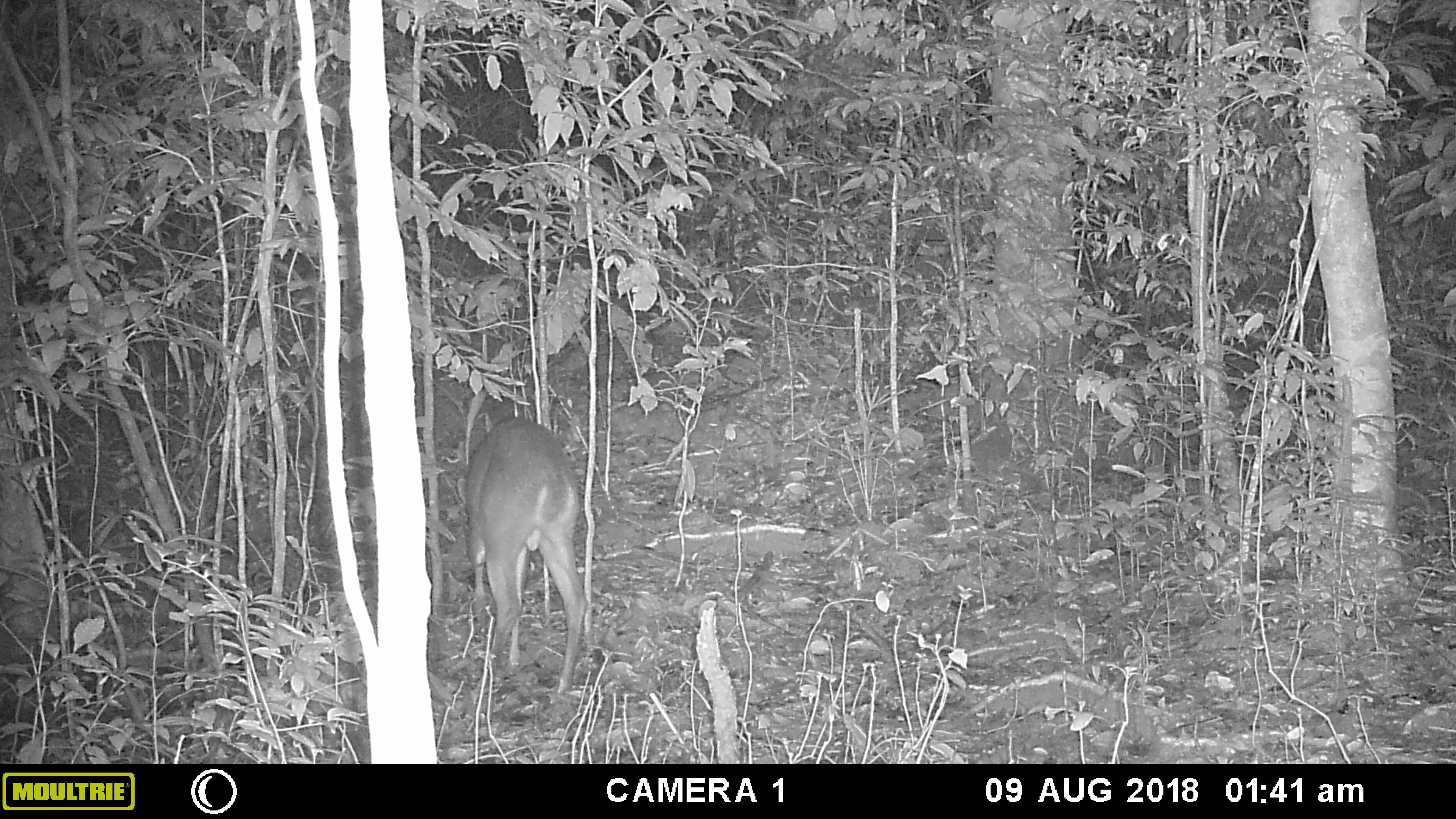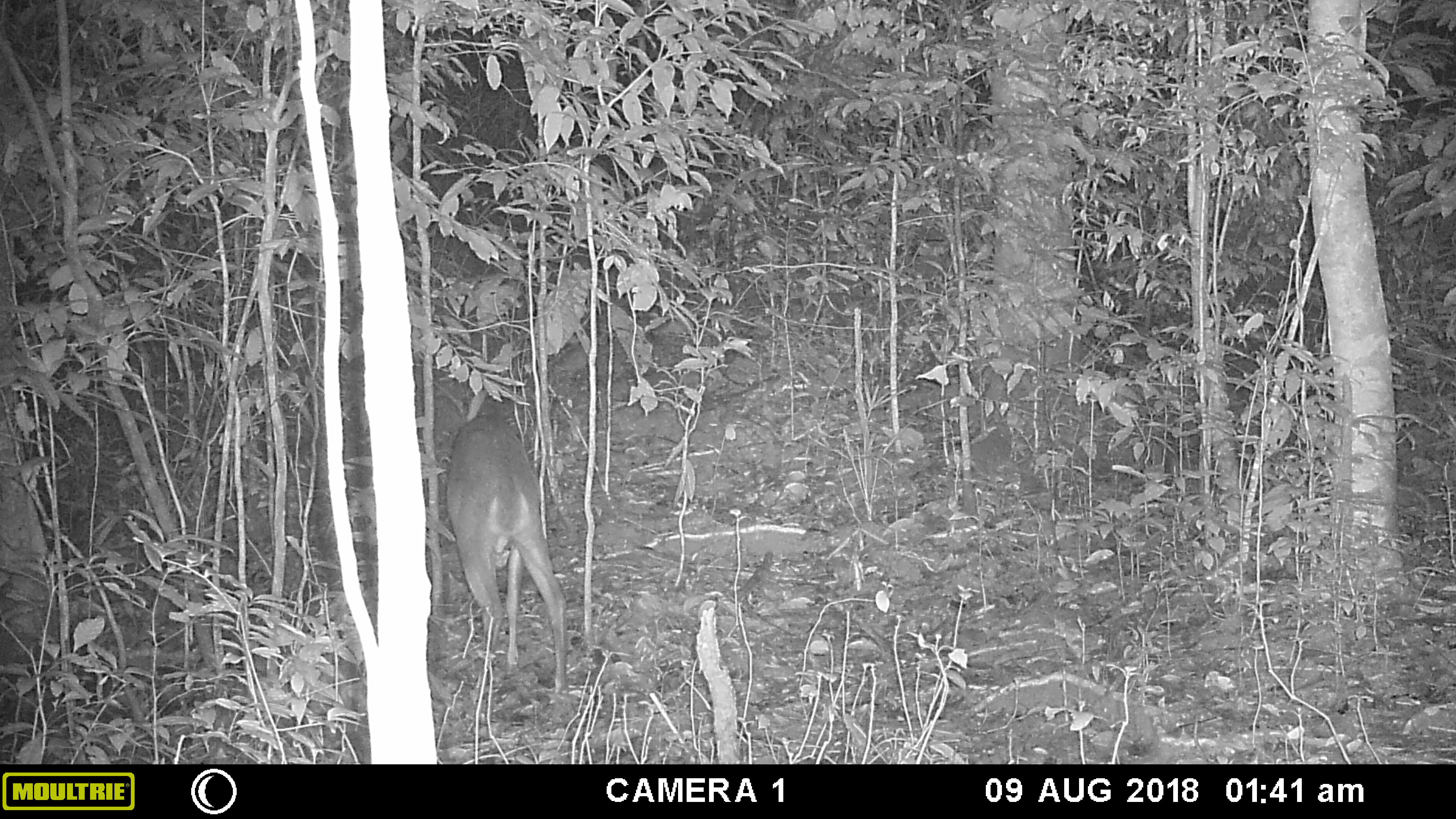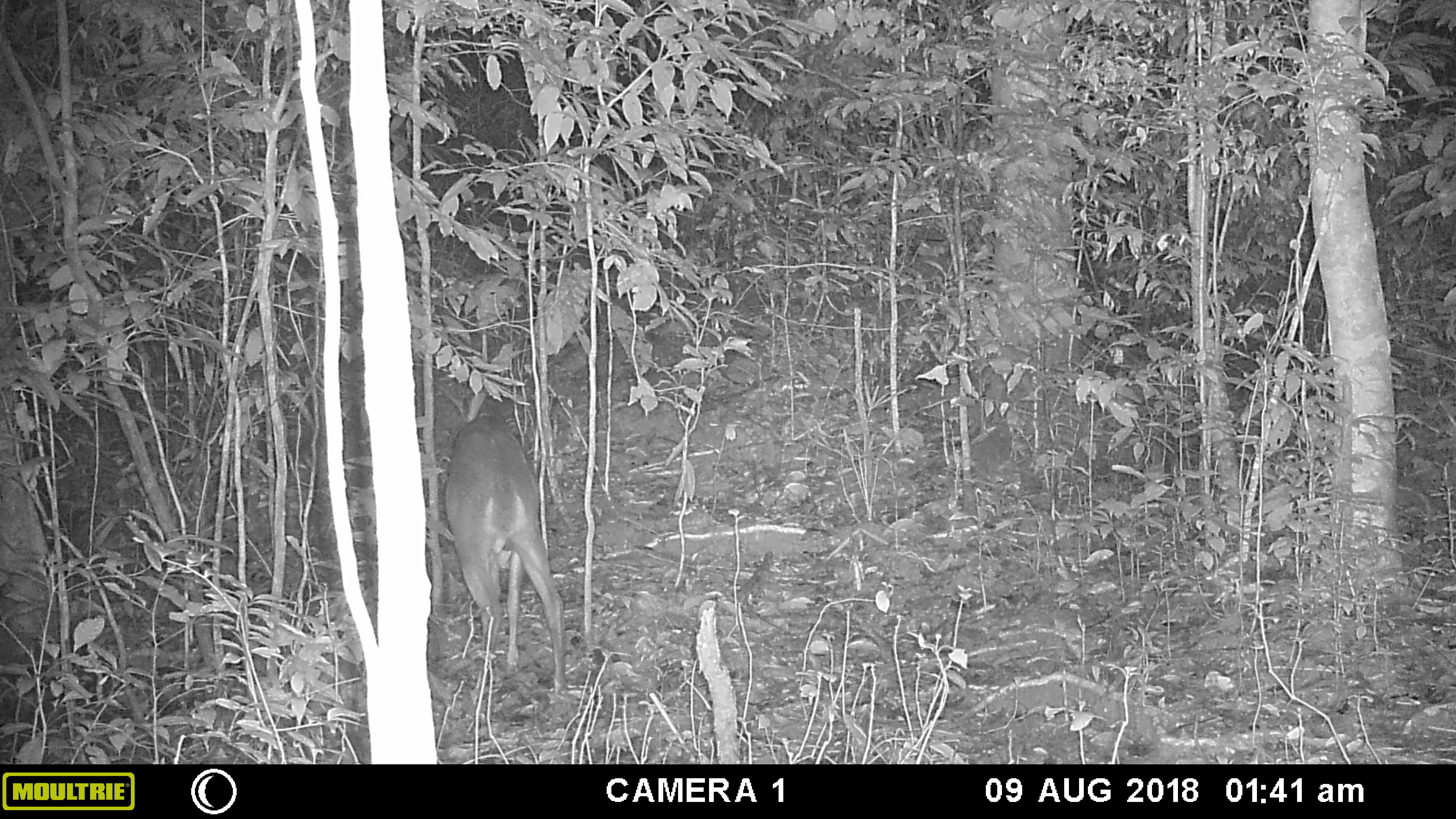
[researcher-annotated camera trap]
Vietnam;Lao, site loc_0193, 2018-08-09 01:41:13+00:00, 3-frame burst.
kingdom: Animalia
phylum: Chordata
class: Mammalia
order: Artiodactyla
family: Cervidae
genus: Muntiacus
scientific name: Muntiacus vuquangensis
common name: large-antlered muntjac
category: large antlered muntjac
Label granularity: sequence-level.